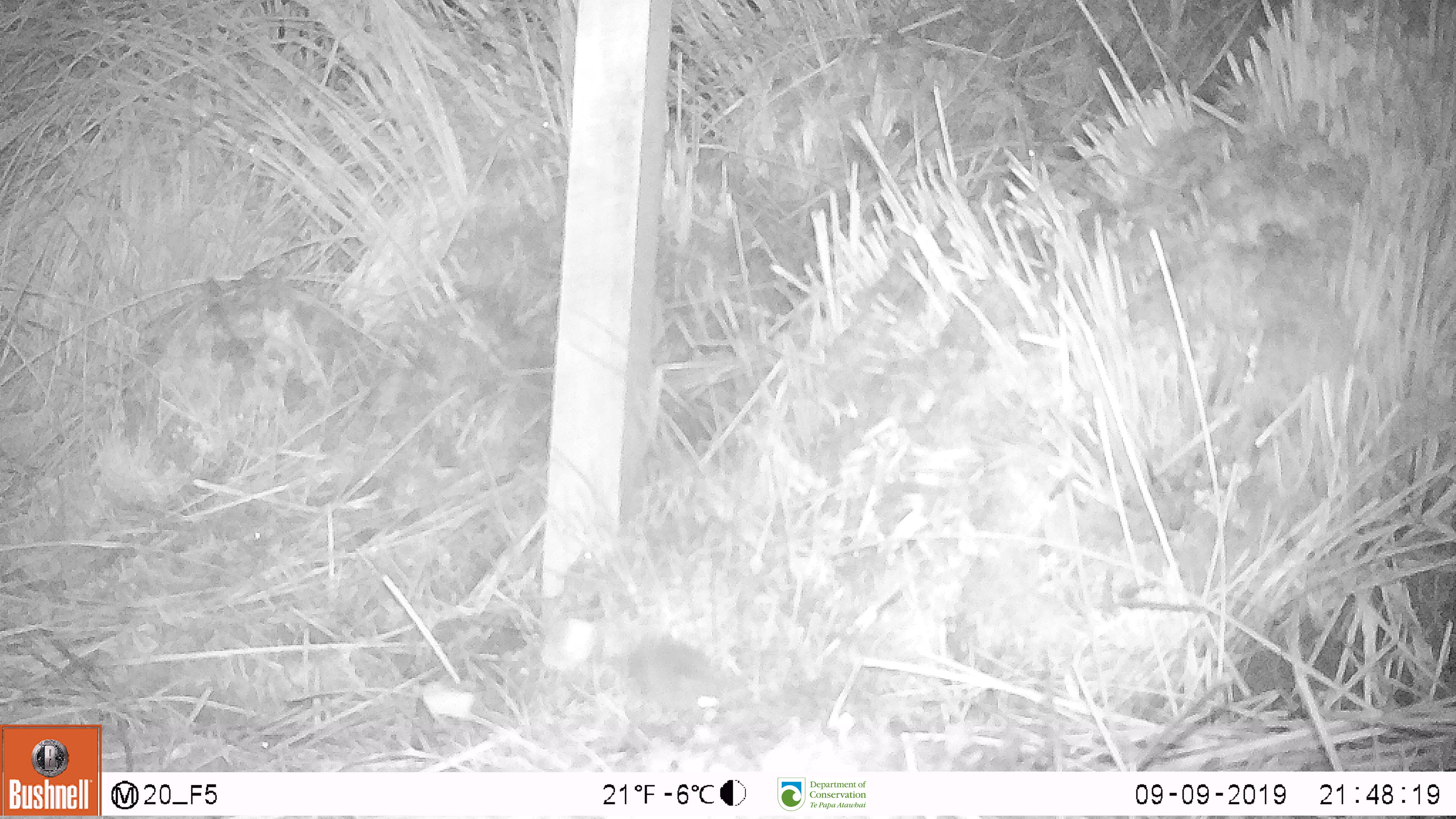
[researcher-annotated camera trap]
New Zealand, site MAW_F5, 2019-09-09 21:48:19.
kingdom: Animalia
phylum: Chordata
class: Mammalia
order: Rodentia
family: Muridae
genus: Mus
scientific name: Mus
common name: mouse